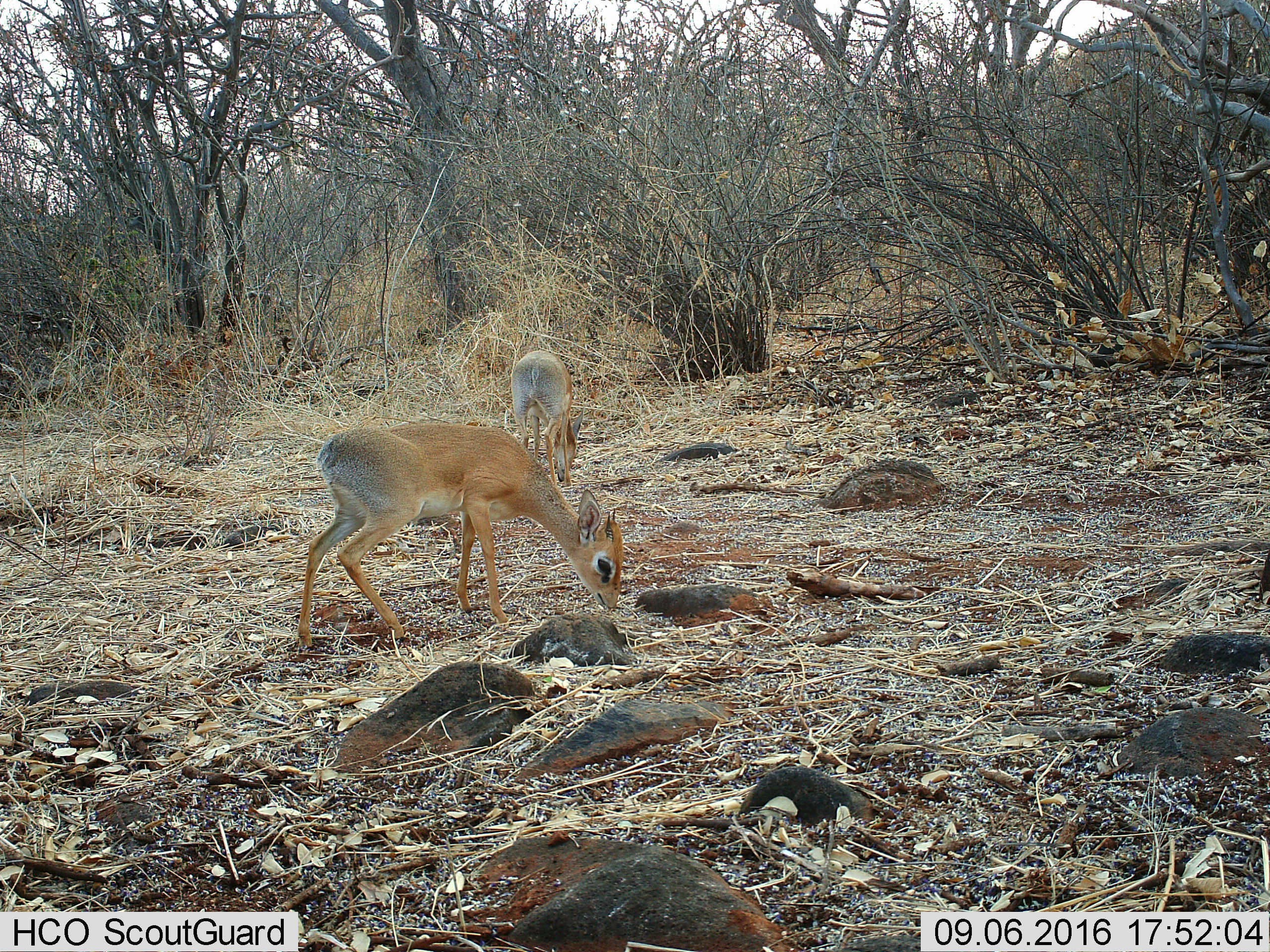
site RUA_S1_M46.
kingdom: Animalia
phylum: Chordata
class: Mammalia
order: Artiodactyla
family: Bovidae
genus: Madoqua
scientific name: Madoqua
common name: dik-dik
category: dikdik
Dikdik (dik-dik) (Madoqua), count 2. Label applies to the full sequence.